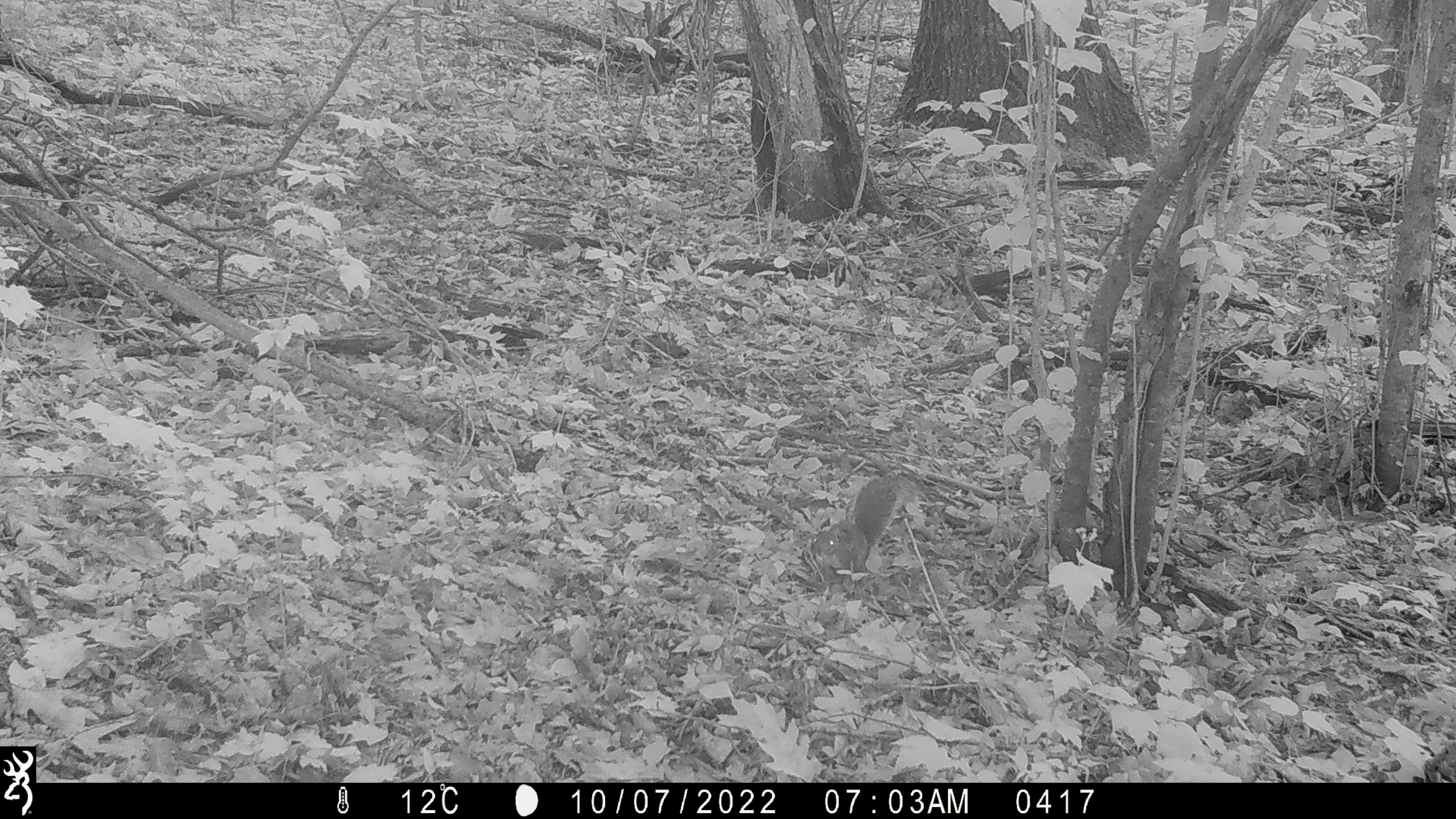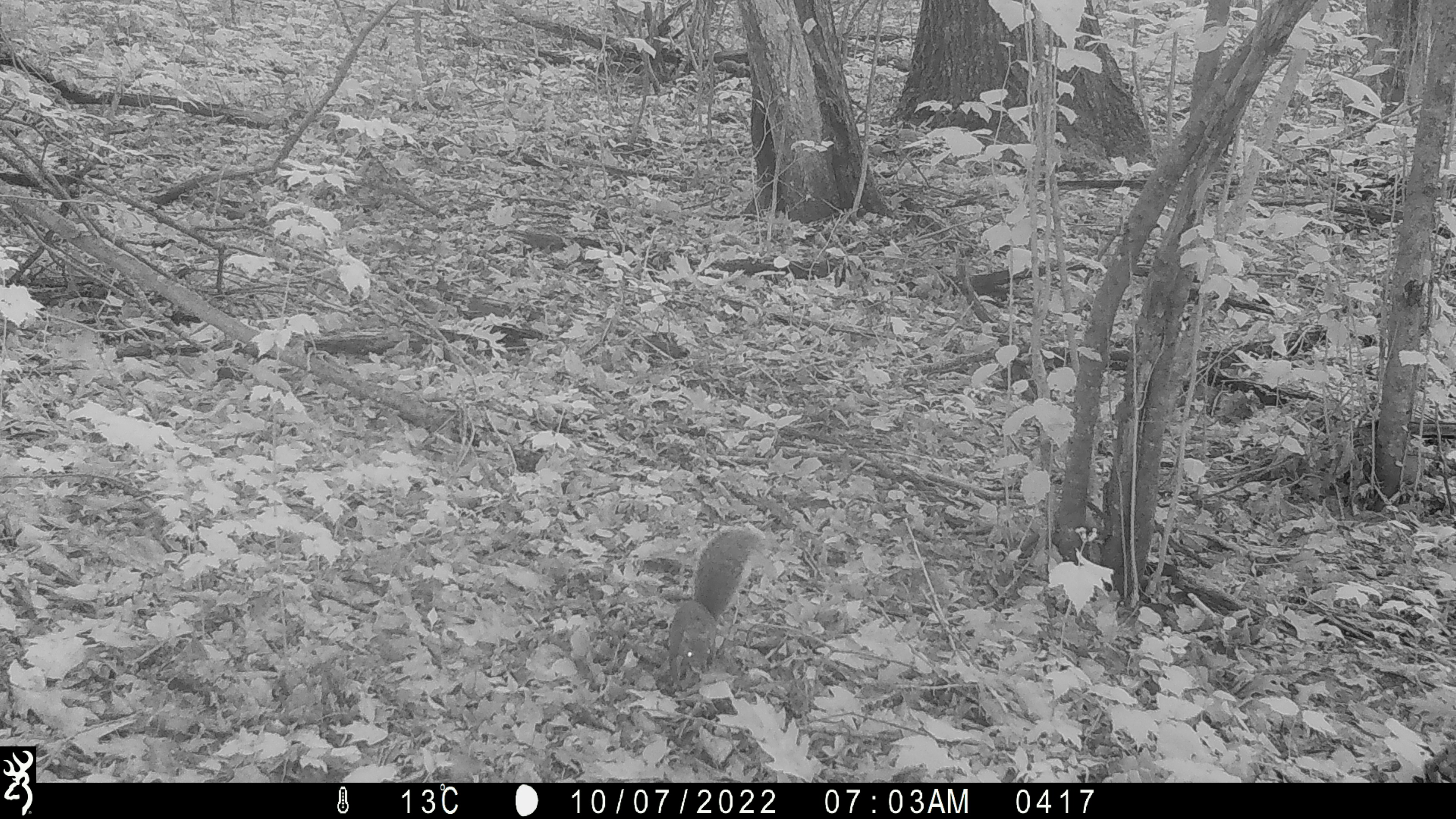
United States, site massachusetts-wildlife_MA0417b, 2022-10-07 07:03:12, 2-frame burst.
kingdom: Animalia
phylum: Chordata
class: Mammalia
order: Rodentia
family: Sciuridae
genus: Sciurus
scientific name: Sciurus carolinensis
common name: gray squirrel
Gray squirrel (Sciurus carolinensis).